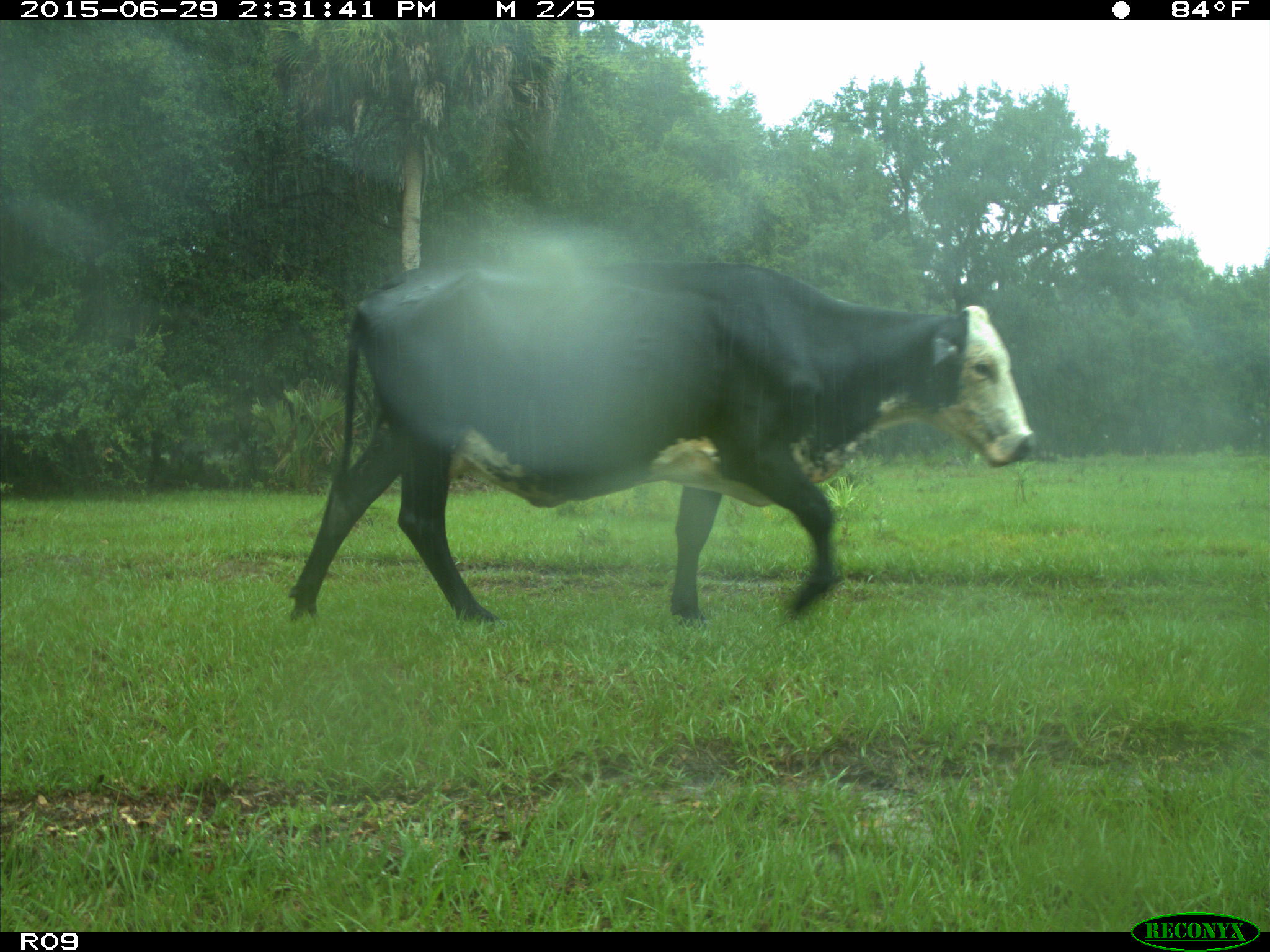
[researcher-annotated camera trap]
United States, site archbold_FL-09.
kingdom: Animalia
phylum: Chordata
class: Mammalia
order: Artiodactyla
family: Bovidae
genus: Bos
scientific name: Bos taurus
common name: domestic cow